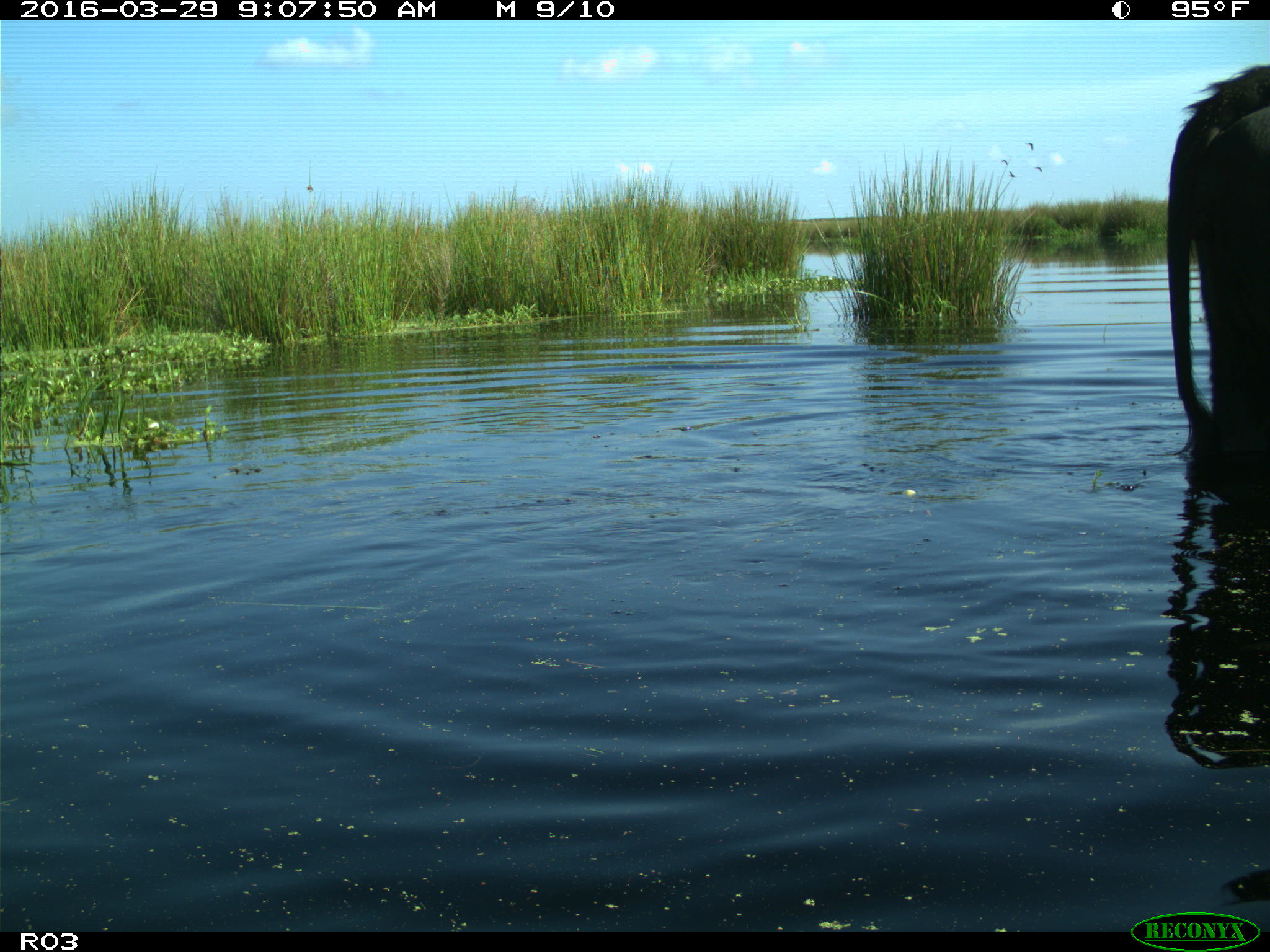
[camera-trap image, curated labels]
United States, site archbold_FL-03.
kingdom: Animalia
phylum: Chordata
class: Mammalia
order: Artiodactyla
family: Bovidae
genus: Bos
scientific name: Bos taurus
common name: domestic cow